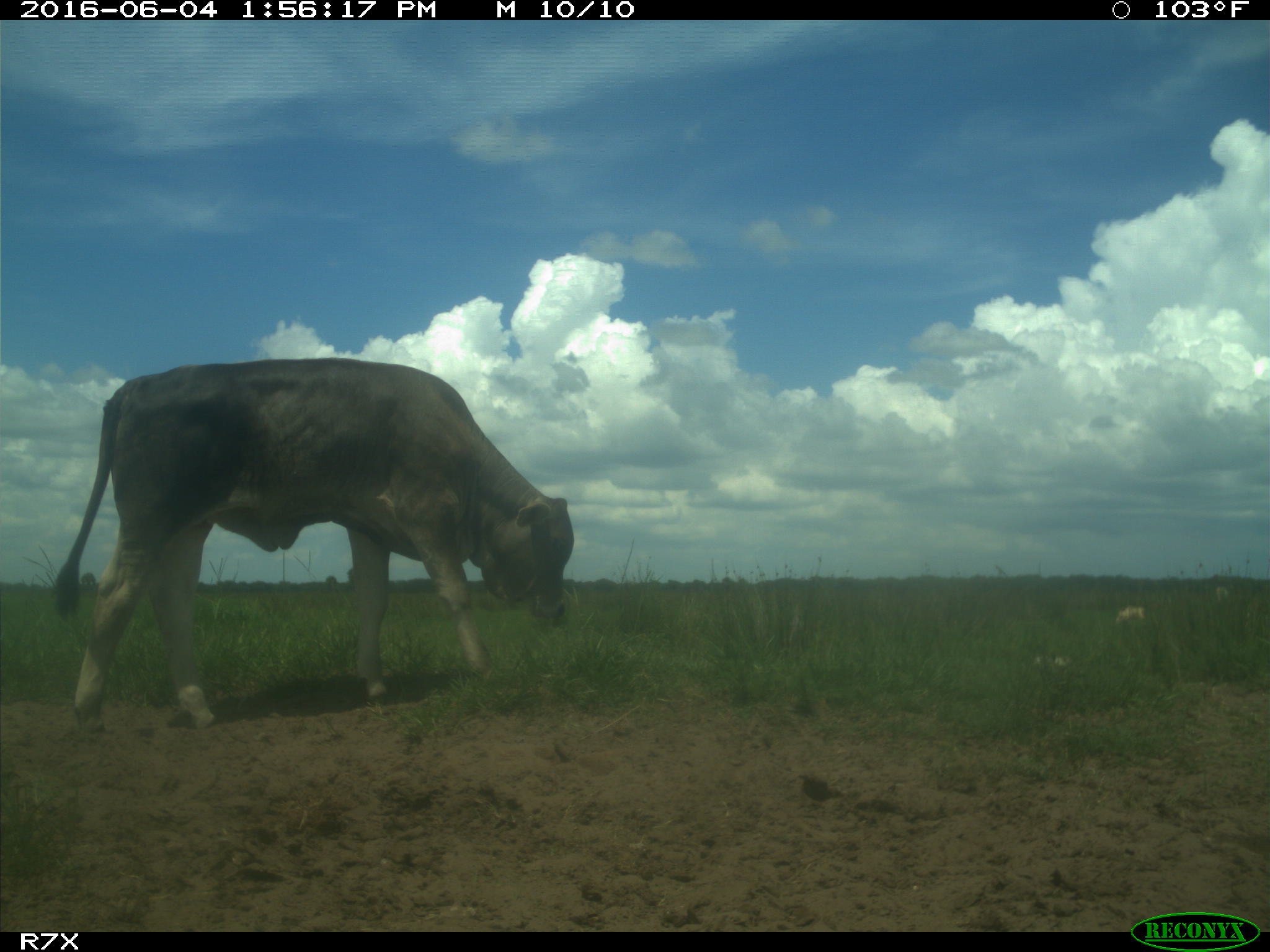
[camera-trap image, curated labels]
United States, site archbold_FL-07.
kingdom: Animalia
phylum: Chordata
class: Mammalia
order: Artiodactyla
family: Bovidae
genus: Bos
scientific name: Bos taurus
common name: domestic cow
Bos taurus (domestic cow).